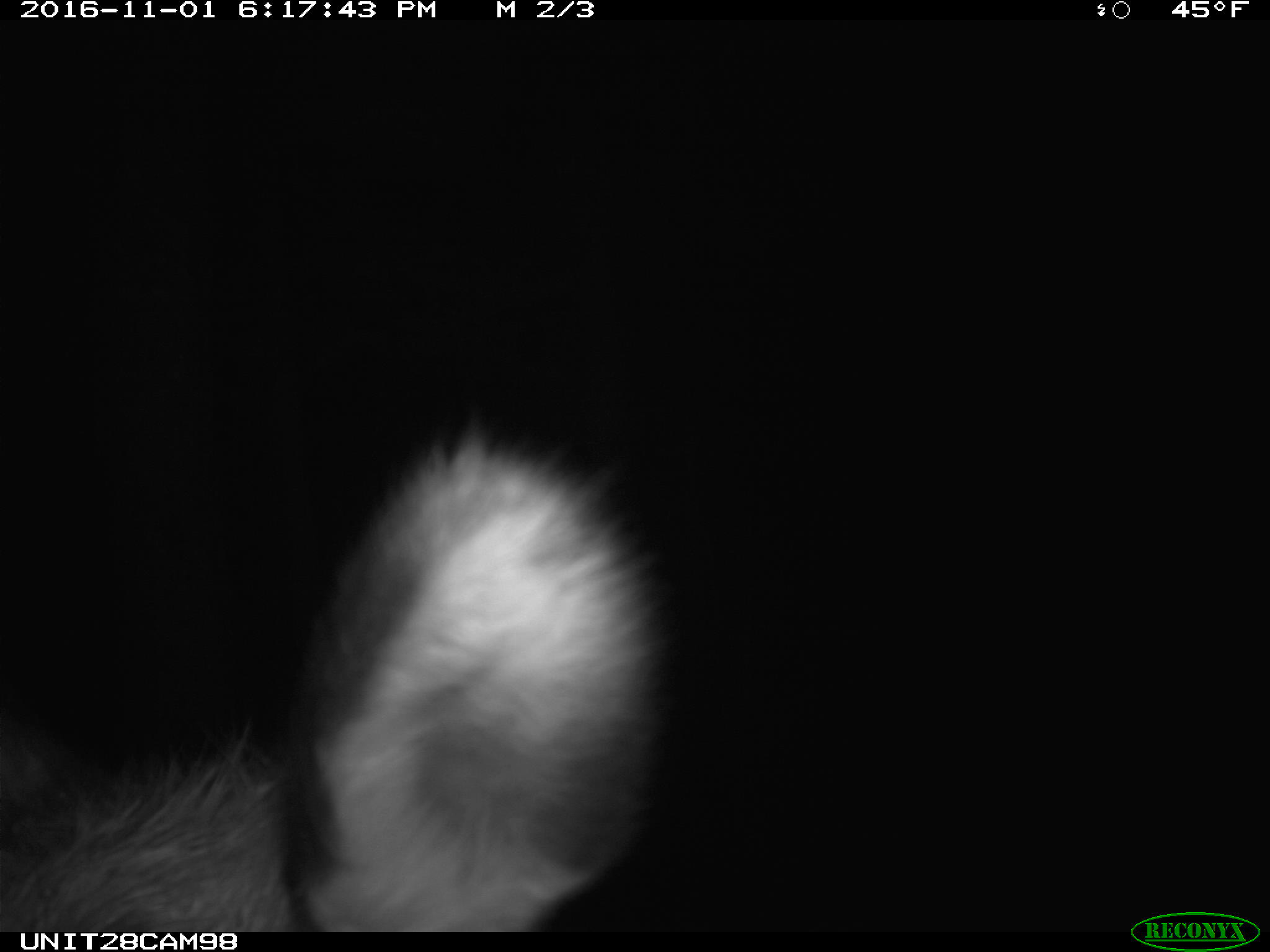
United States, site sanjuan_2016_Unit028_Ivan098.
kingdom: Animalia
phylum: Chordata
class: Mammalia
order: Artiodactyla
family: Cervidae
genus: Cervus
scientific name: Cervus elaphus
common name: red deer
Cervus elaphus (red deer).